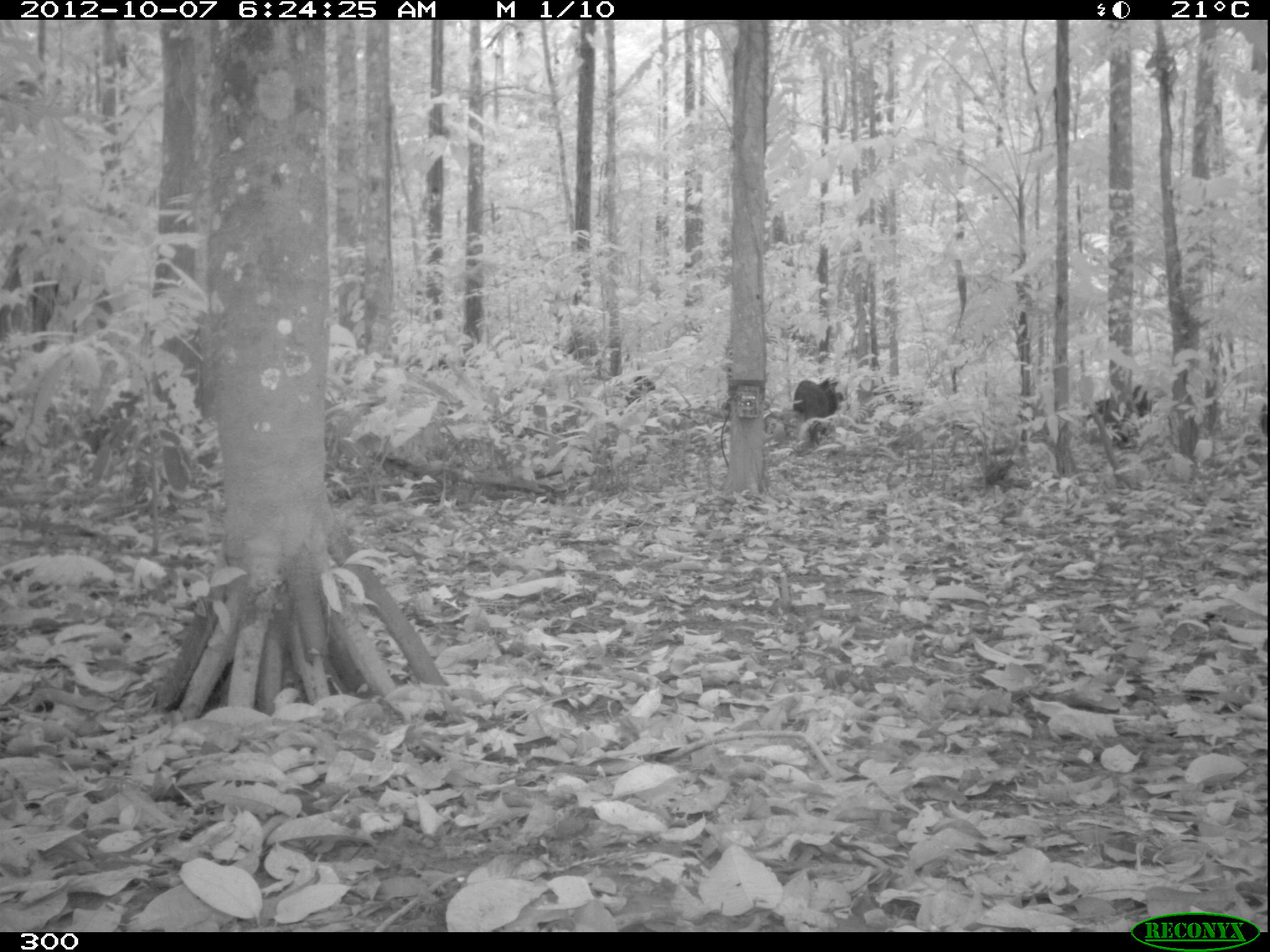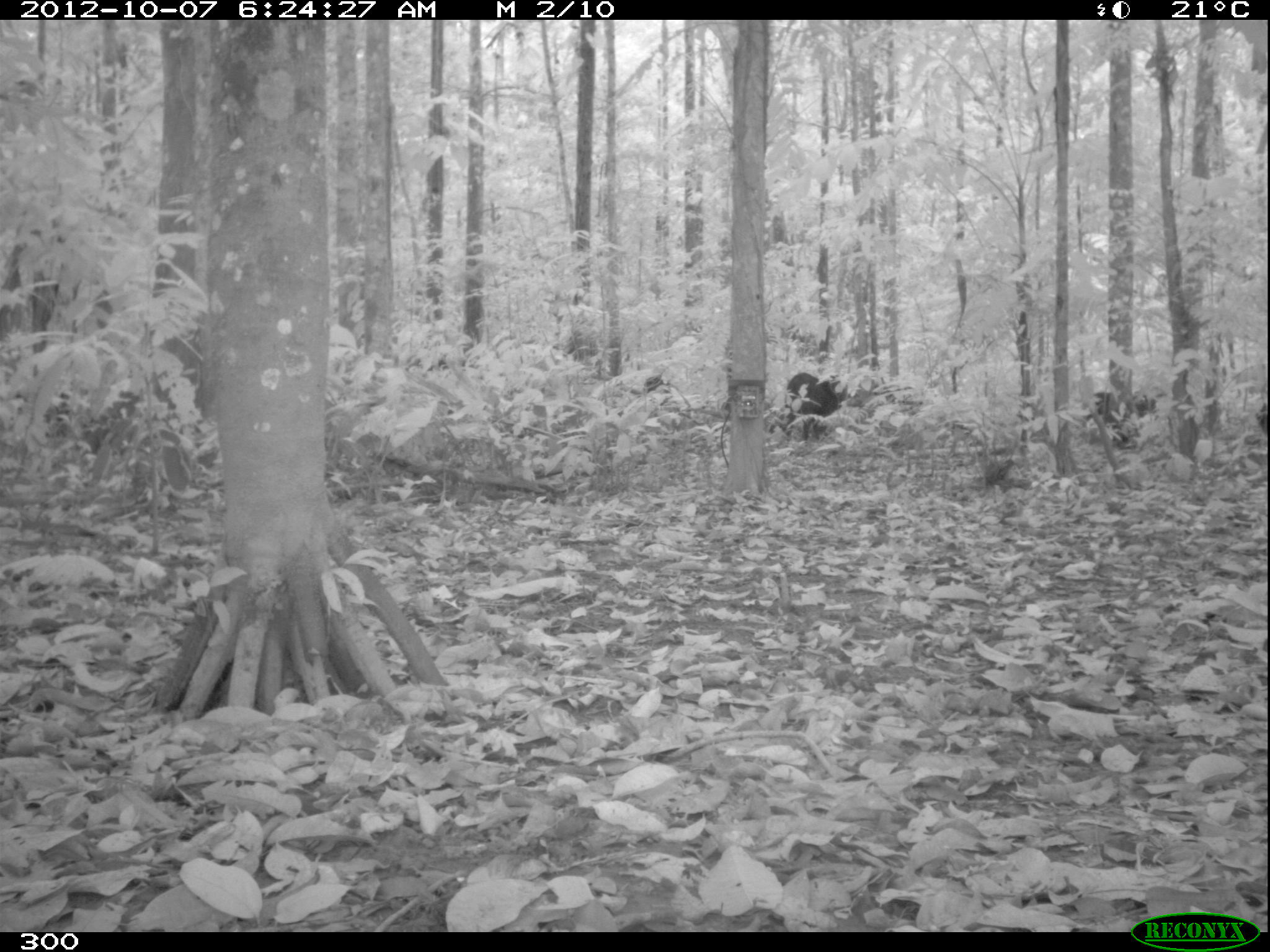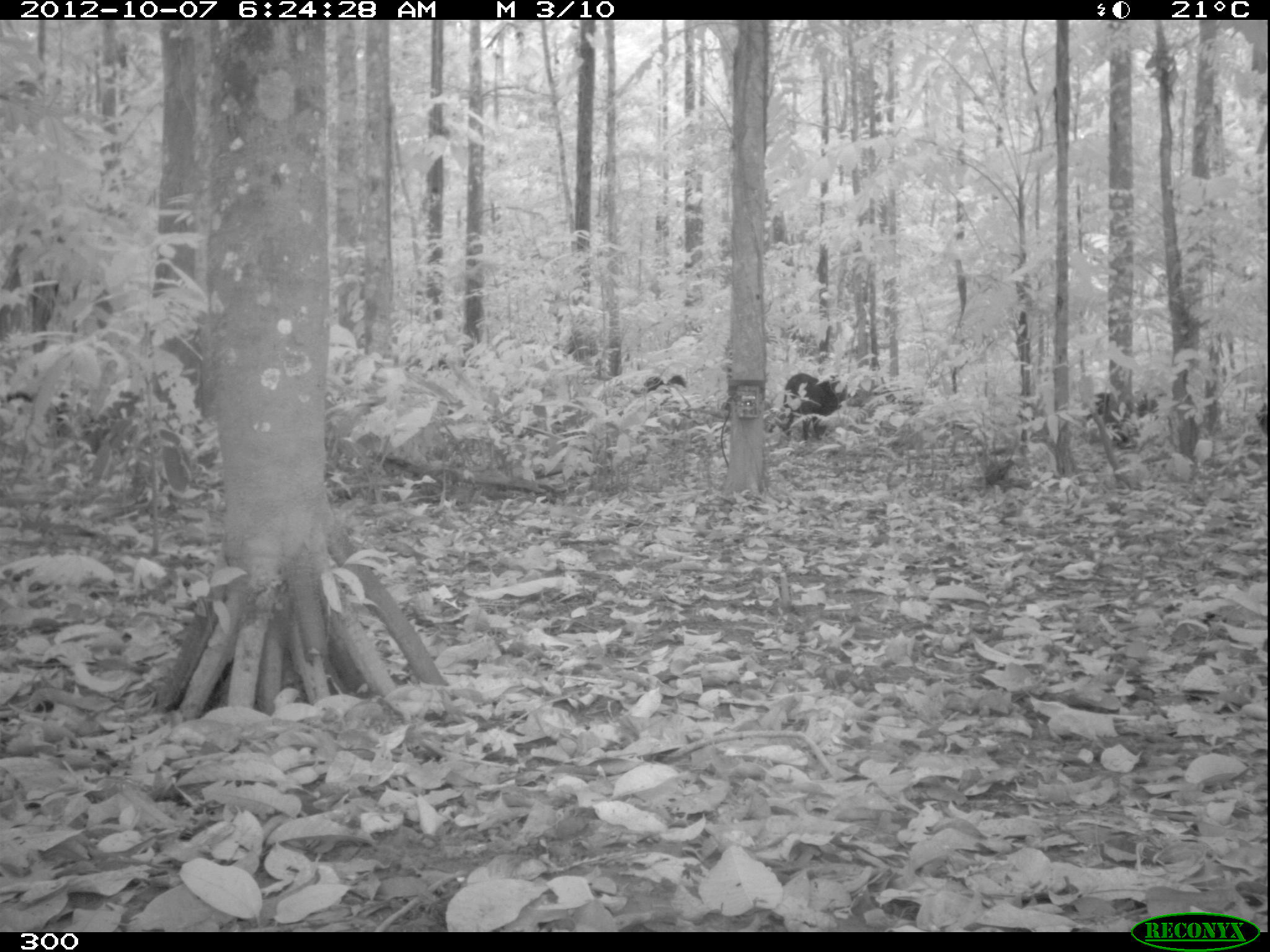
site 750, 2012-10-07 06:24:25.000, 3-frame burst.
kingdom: Animalia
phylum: Chordata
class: Mammalia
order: Artiodactyla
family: Tayassuidae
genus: Tayassu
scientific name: Tayassu pecari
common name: white-lipped peccary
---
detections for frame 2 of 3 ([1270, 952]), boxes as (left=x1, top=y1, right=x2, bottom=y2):
tayassu pecari: (left=784, top=372, right=839, bottom=441)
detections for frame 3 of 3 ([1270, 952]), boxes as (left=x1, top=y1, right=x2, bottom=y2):
tayassu pecari: (left=783, top=373, right=839, bottom=445)